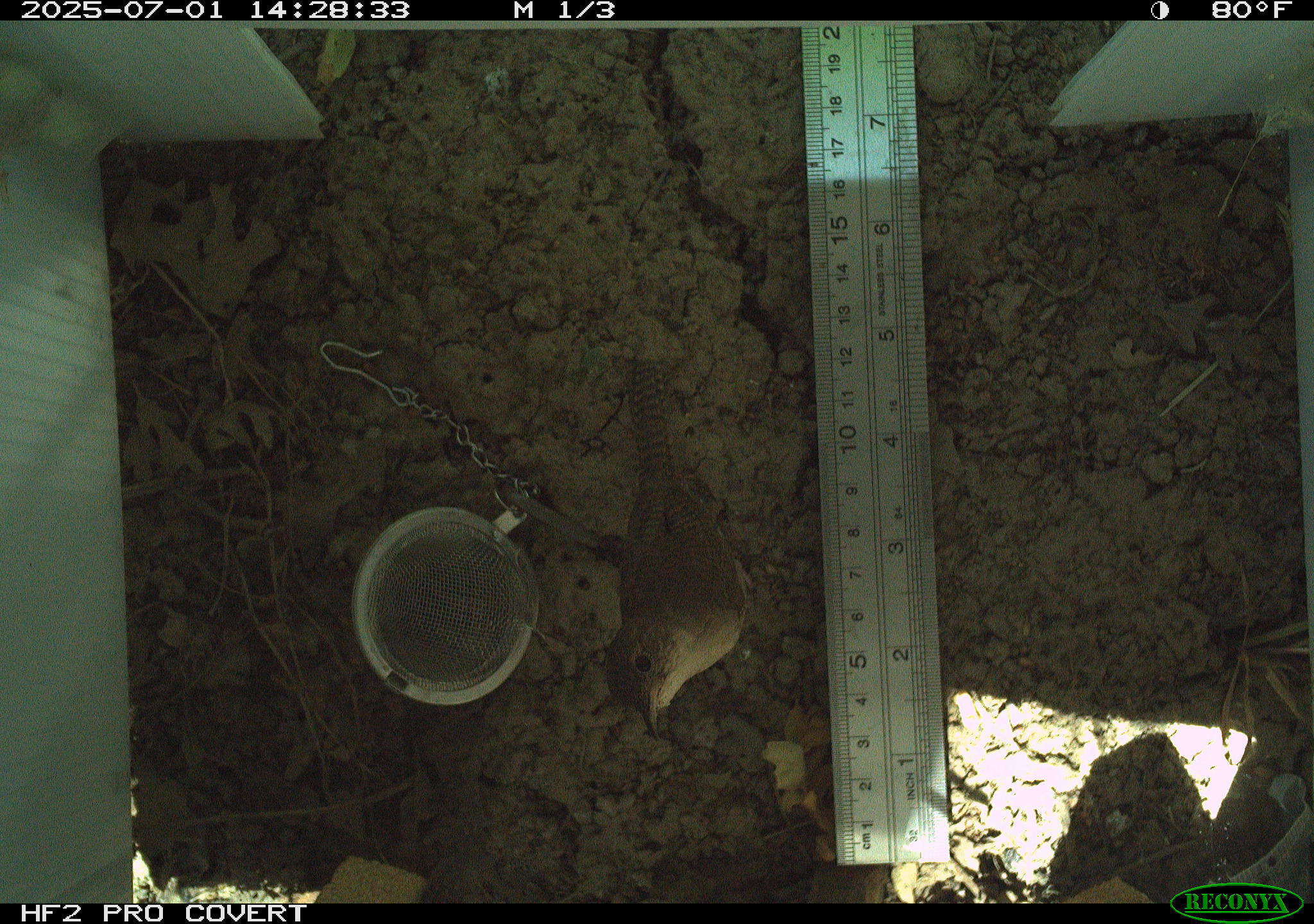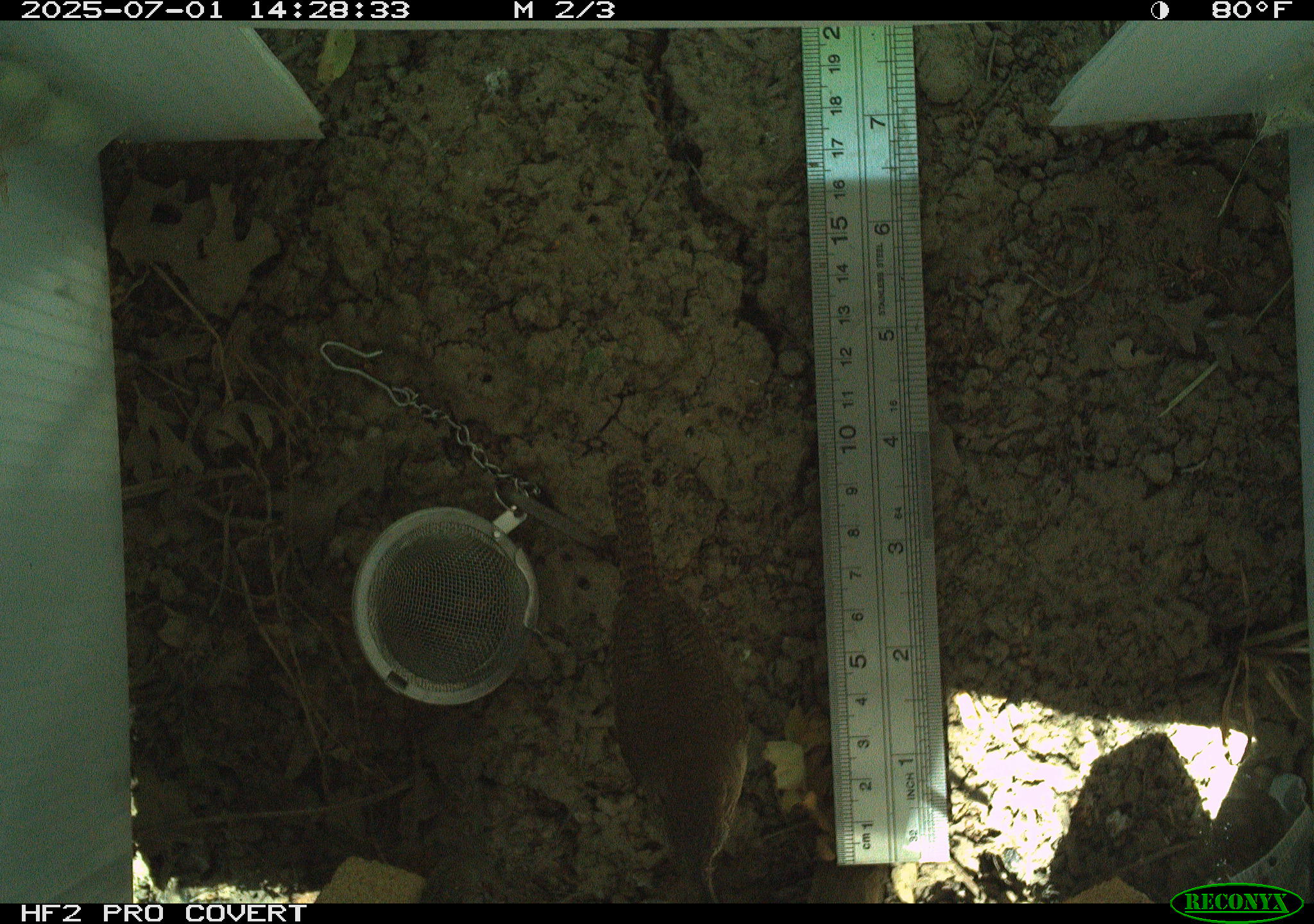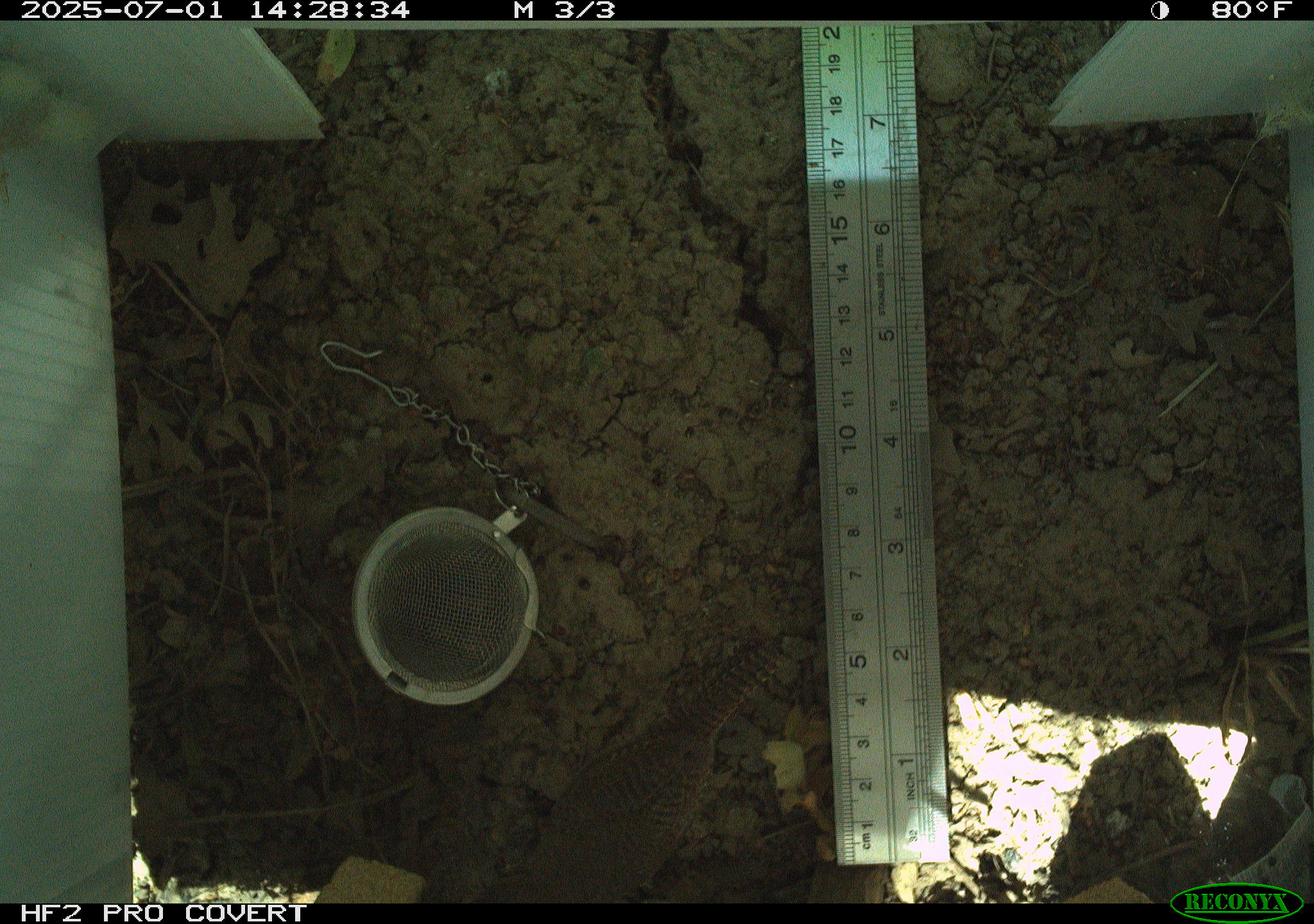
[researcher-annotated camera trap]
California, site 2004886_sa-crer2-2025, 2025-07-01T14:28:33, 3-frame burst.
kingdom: Animalia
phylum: Chordata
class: Aves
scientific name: Aves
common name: bird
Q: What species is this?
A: Bird (Aves).